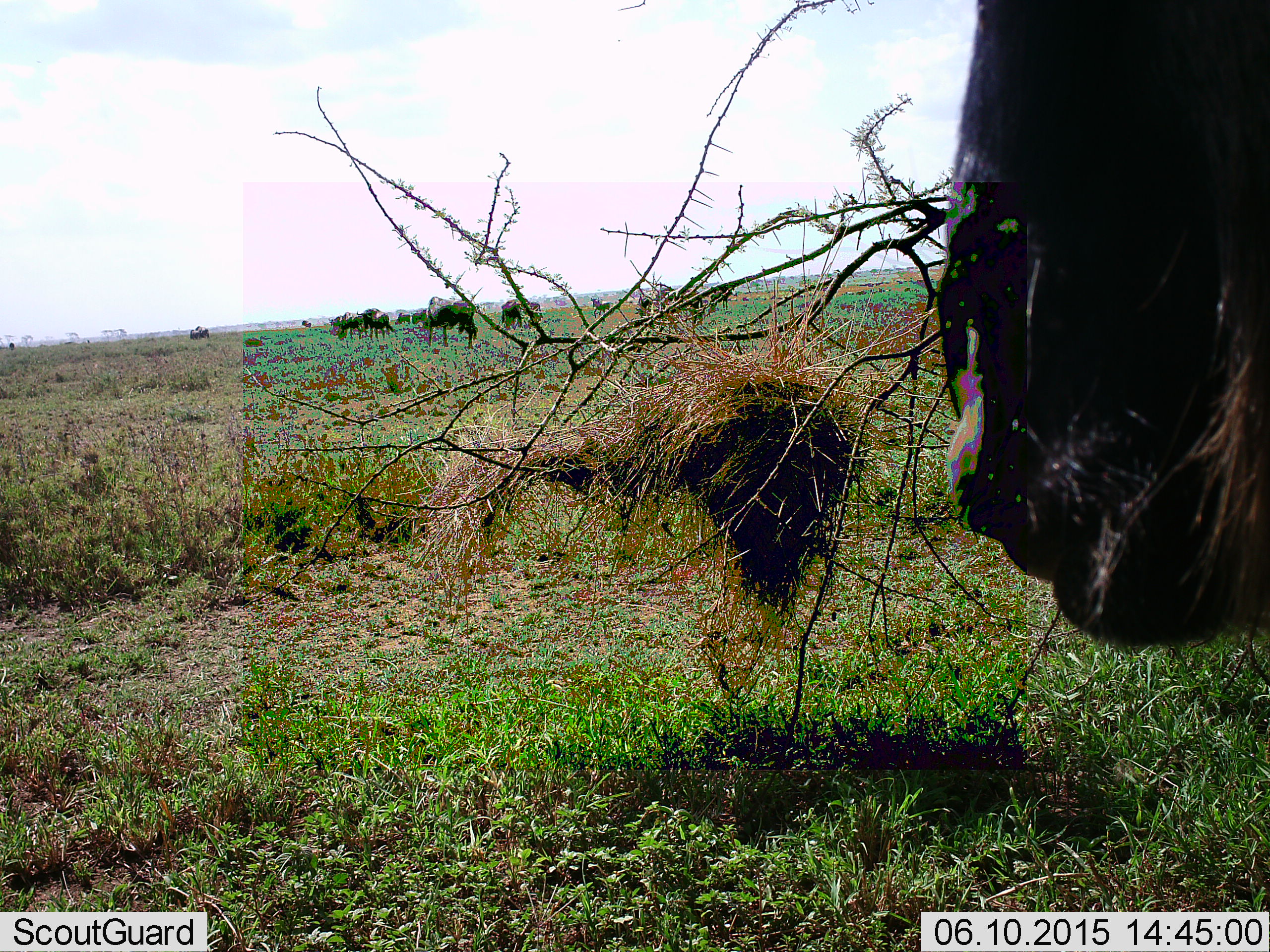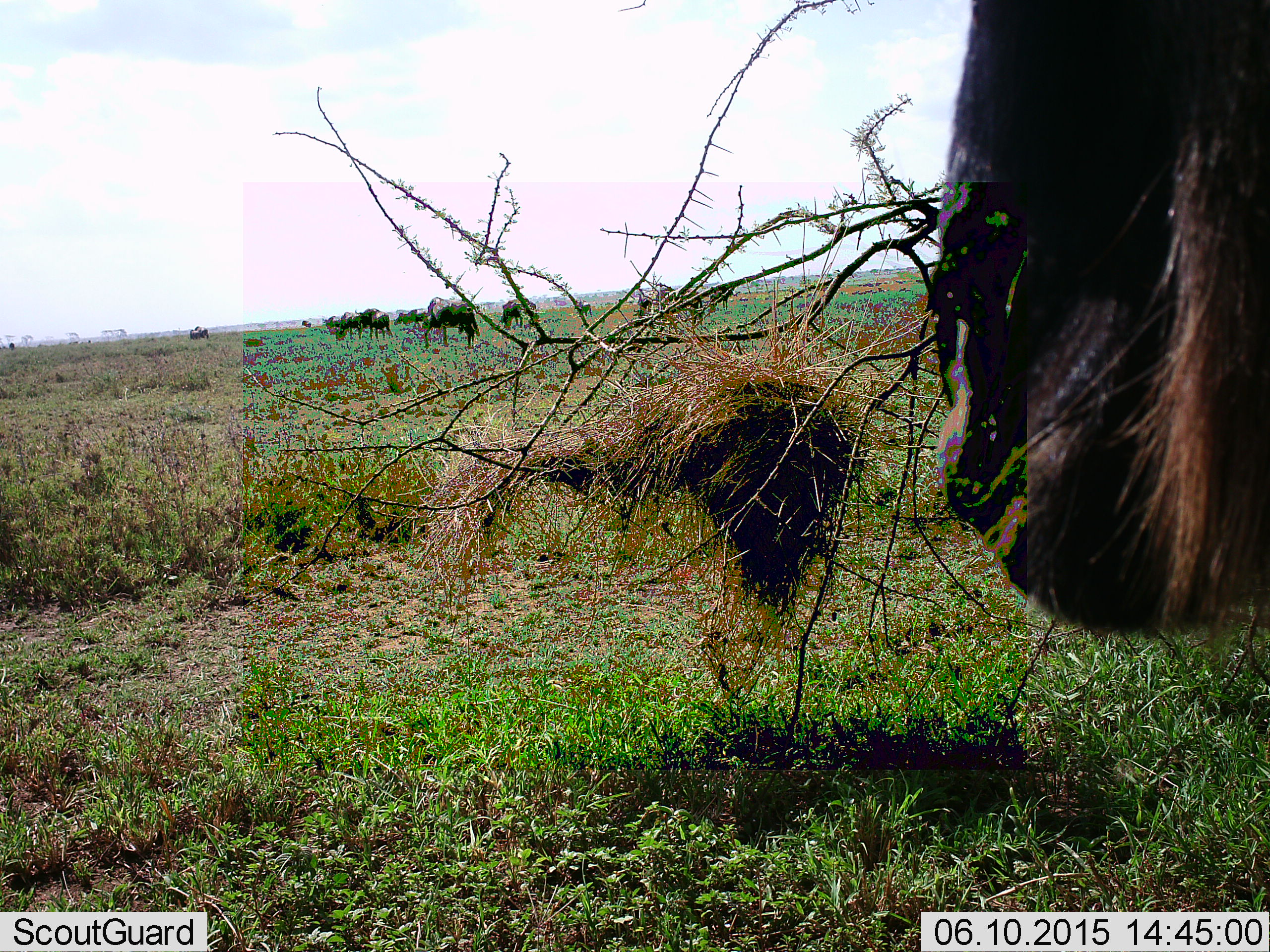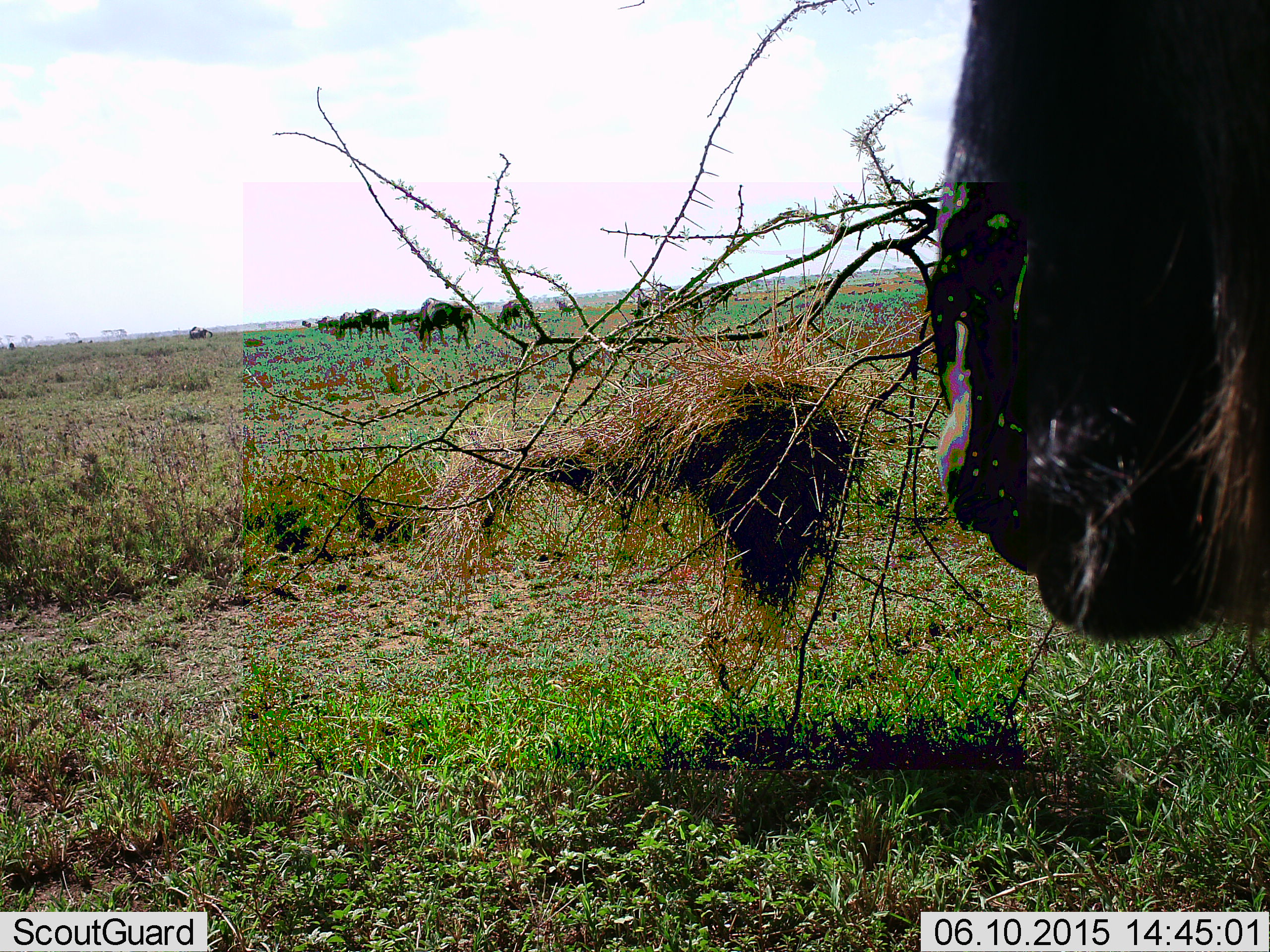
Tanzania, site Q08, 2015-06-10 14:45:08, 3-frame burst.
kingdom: Animalia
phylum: Chordata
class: Mammalia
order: Artiodactyla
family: Bovidae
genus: Connochaetes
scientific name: Connochaetes taurinus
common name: blue wildebeest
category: wildebeest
Wildebeest (blue wildebeest) (Connochaetes taurinus), count 10. Behavior (volunteer vote fractions): standing 60%, resting 0%, moving 30%, interacting 0%. Young present (vote fraction): 0%. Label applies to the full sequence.